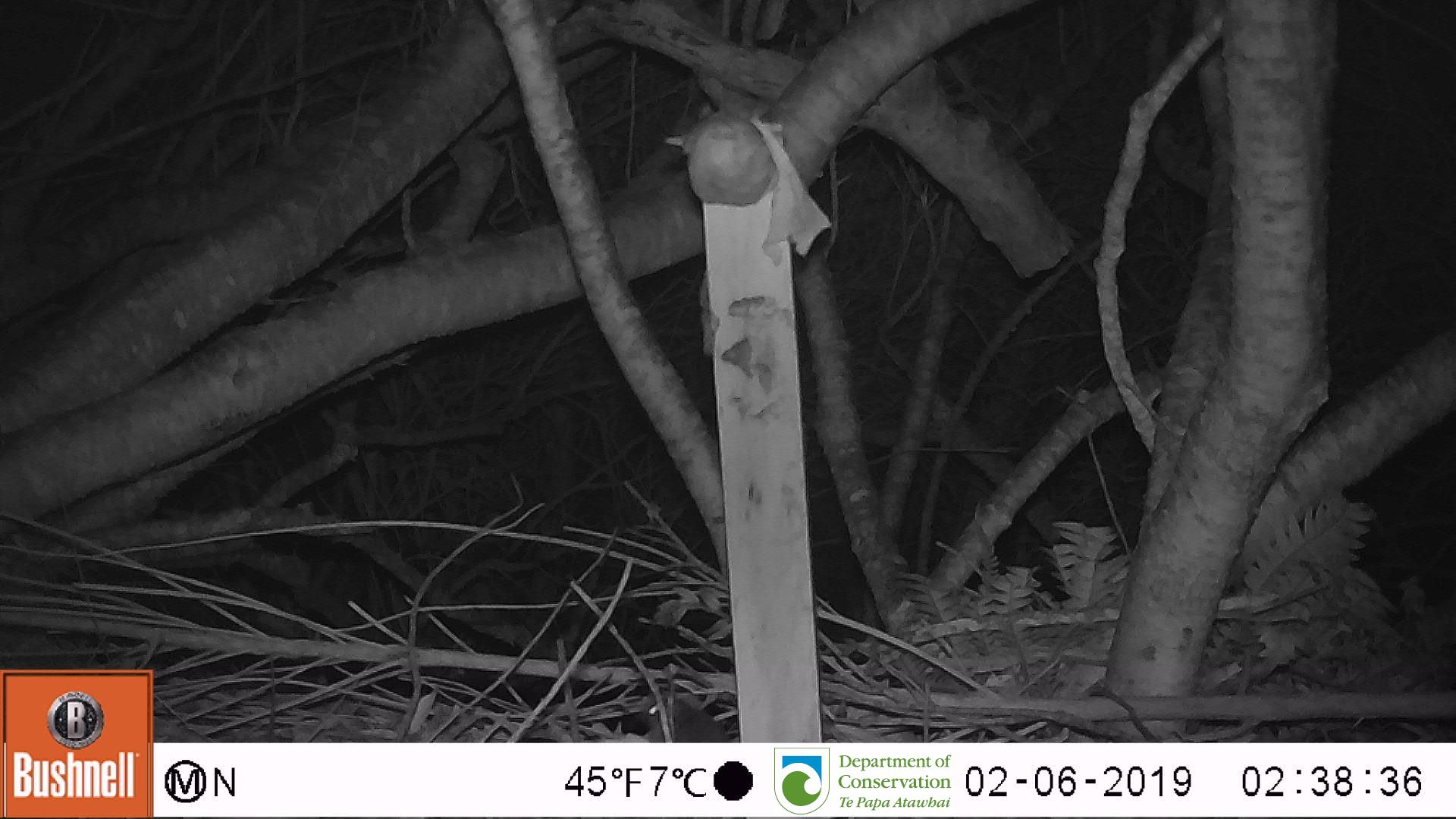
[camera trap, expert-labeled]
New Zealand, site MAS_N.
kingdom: Animalia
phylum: Chordata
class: Mammalia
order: Rodentia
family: Muridae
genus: Mus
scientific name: Mus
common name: mouse